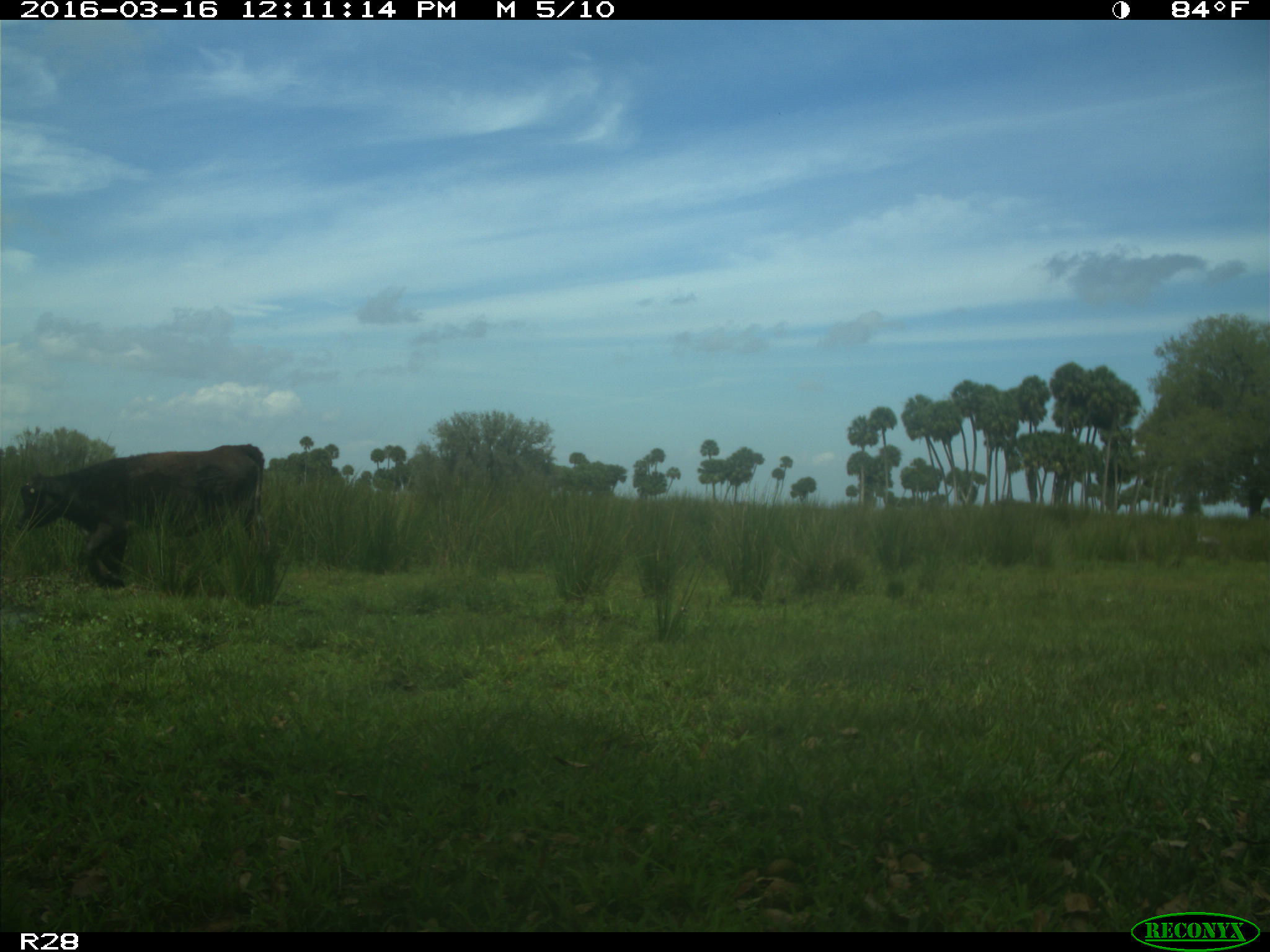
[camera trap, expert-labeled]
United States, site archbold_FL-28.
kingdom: Animalia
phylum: Chordata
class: Mammalia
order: Artiodactyla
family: Bovidae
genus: Bos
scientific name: Bos taurus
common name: domestic cow